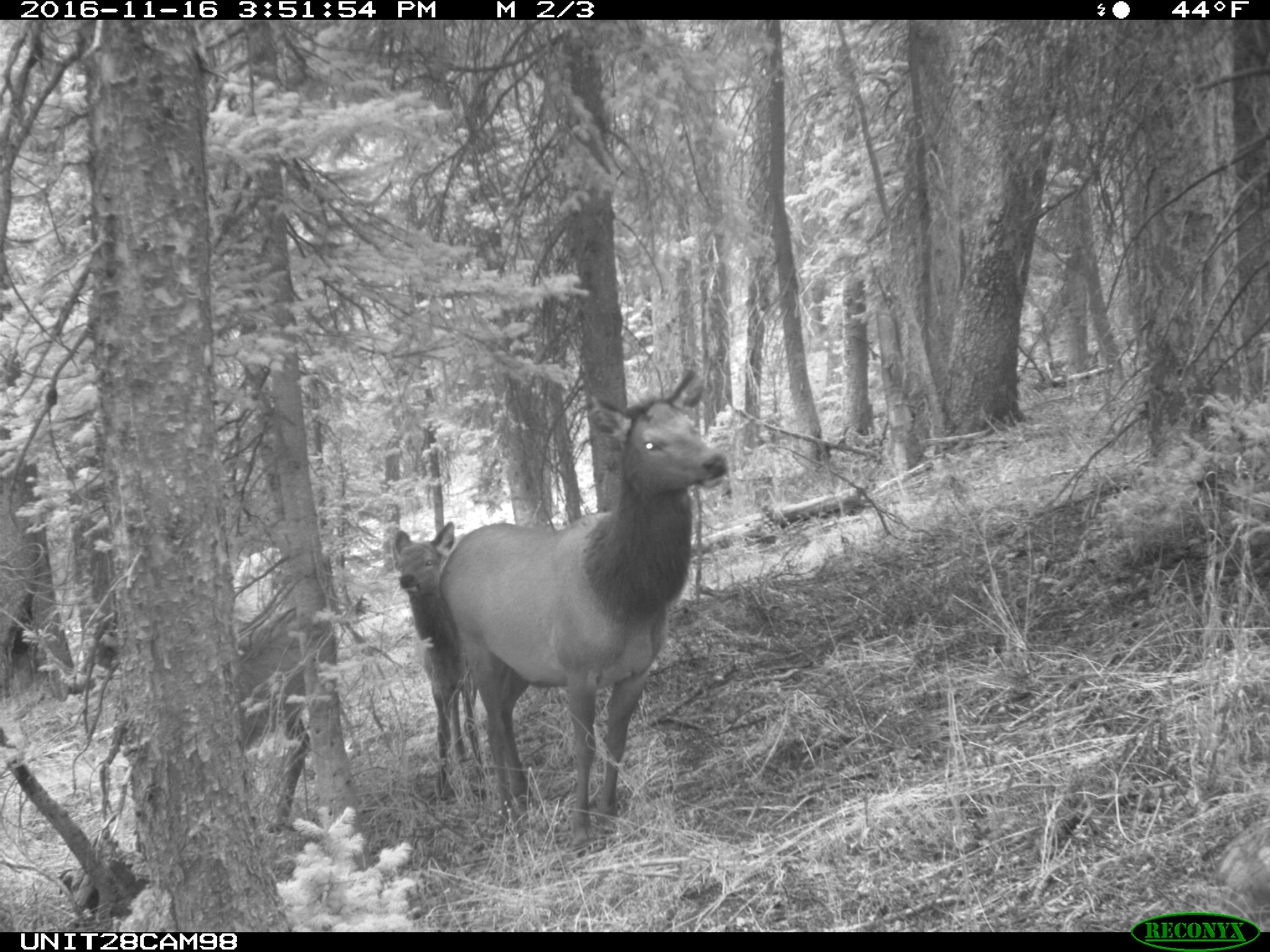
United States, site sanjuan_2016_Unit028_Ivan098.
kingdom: Animalia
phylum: Chordata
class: Mammalia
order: Artiodactyla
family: Cervidae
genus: Cervus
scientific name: Cervus elaphus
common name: red deer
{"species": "Cervus elaphus (red deer)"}